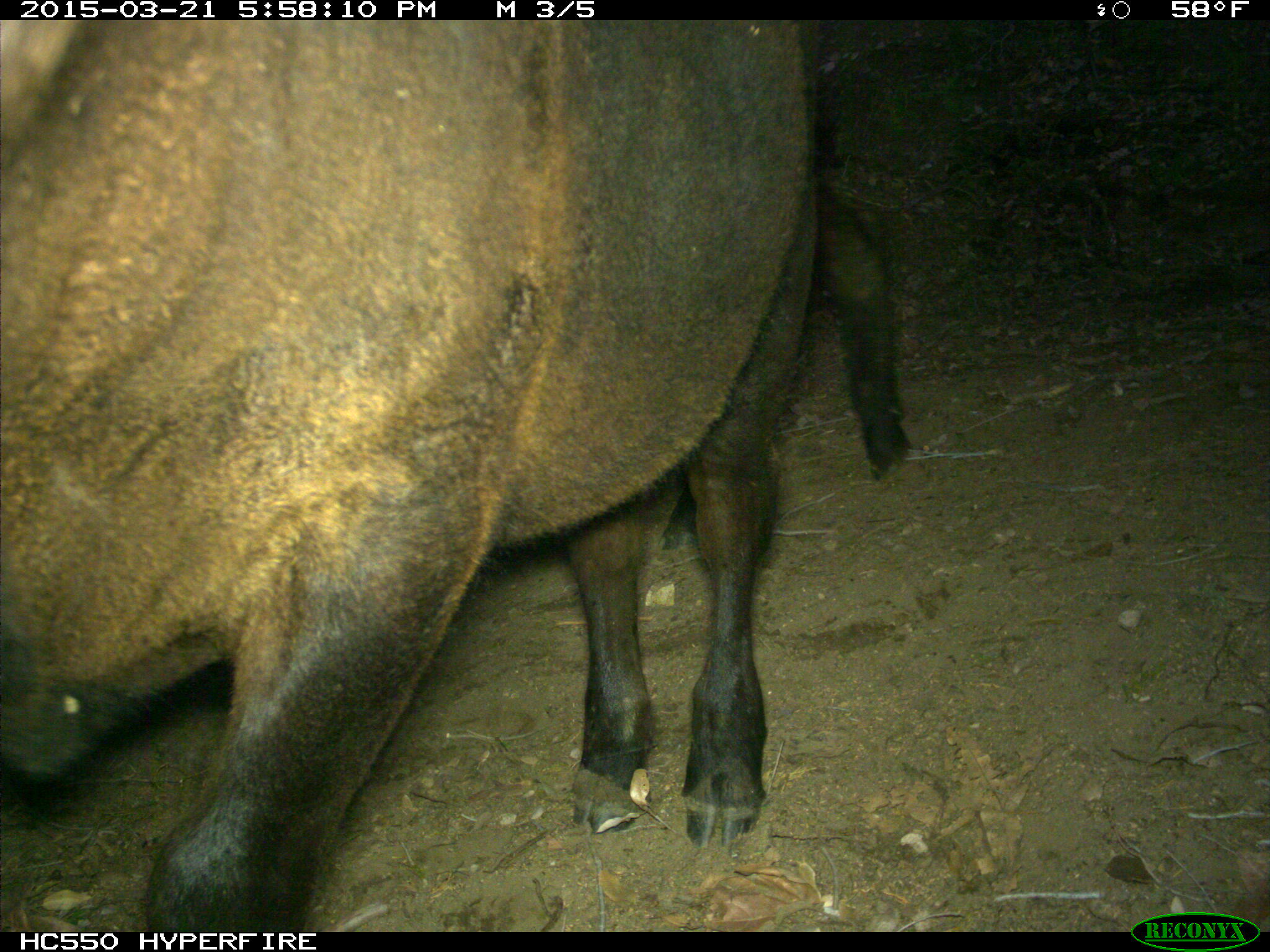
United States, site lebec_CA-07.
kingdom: Animalia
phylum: Chordata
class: Mammalia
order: Artiodactyla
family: Bovidae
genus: Bos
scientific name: Bos taurus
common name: domestic cow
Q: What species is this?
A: Bos taurus (domestic cow).